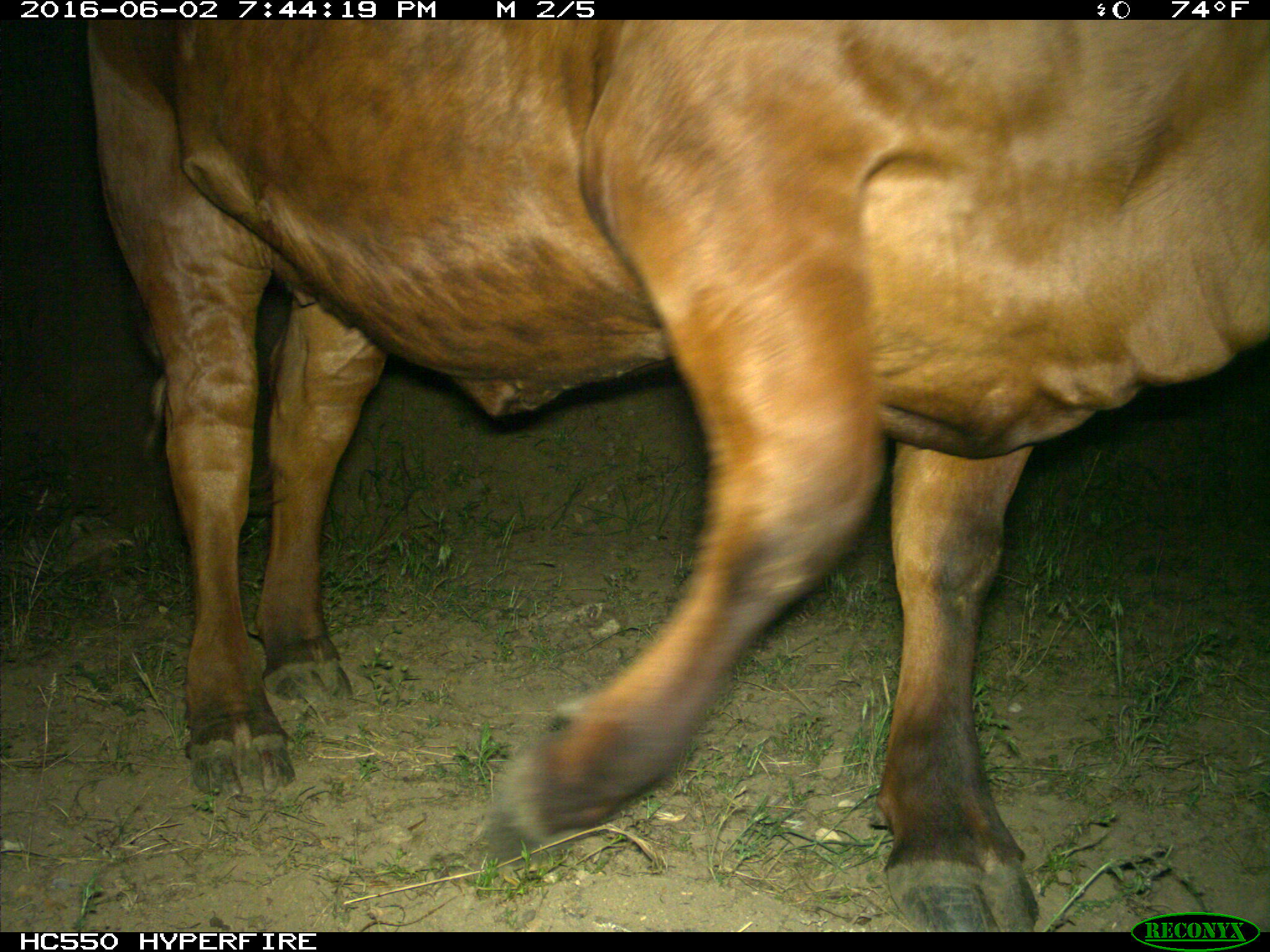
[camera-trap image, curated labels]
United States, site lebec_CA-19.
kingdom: Animalia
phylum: Chordata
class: Mammalia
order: Artiodactyla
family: Bovidae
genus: Bos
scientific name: Bos taurus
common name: domestic cow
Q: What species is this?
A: Bos taurus (domestic cow).